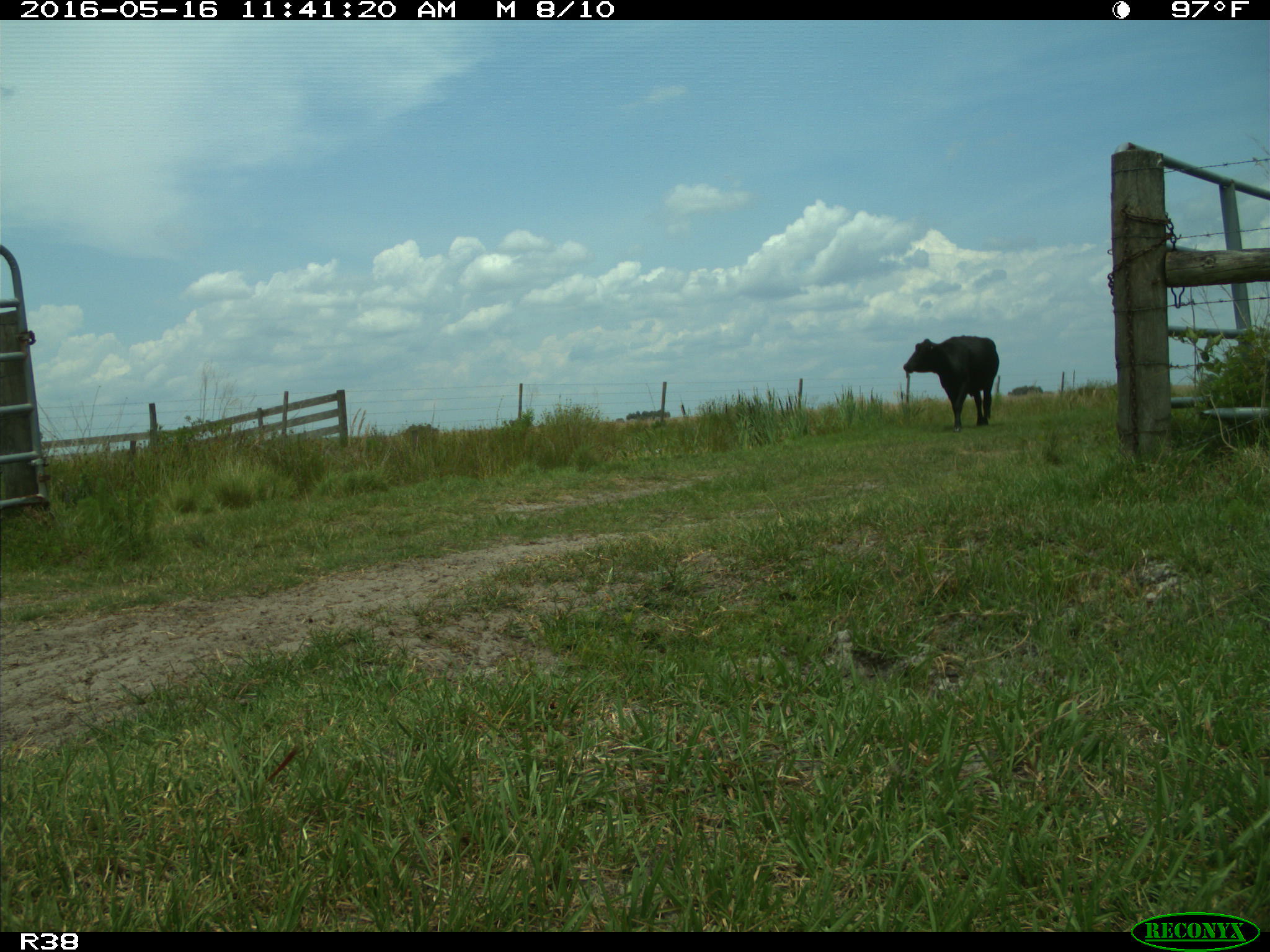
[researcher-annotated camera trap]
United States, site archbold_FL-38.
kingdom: Animalia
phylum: Chordata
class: Mammalia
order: Artiodactyla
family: Bovidae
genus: Bos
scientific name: Bos taurus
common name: domestic cow